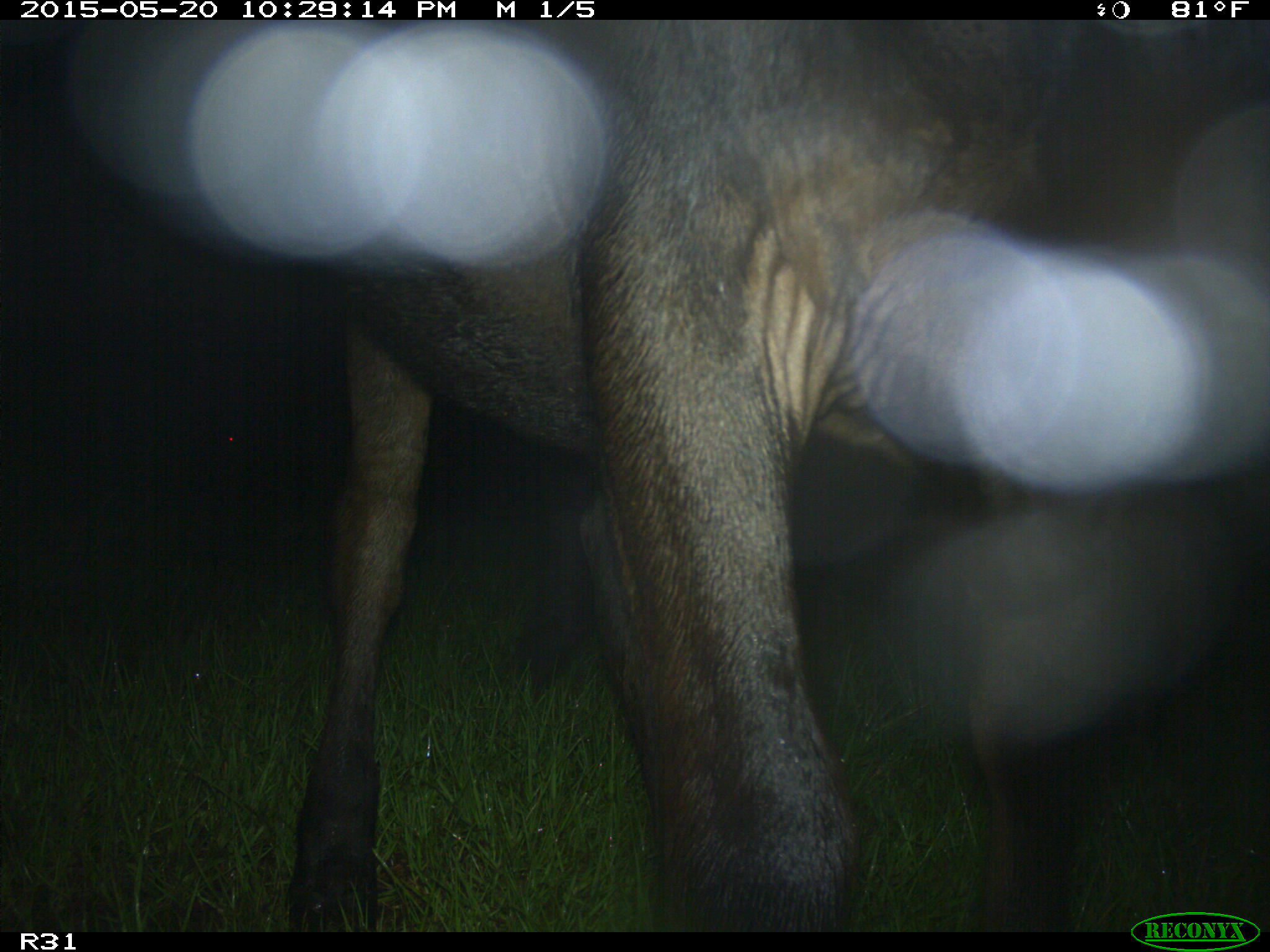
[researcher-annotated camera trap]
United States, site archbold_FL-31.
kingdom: Animalia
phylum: Chordata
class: Mammalia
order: Artiodactyla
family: Bovidae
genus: Bos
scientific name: Bos taurus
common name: domestic cow